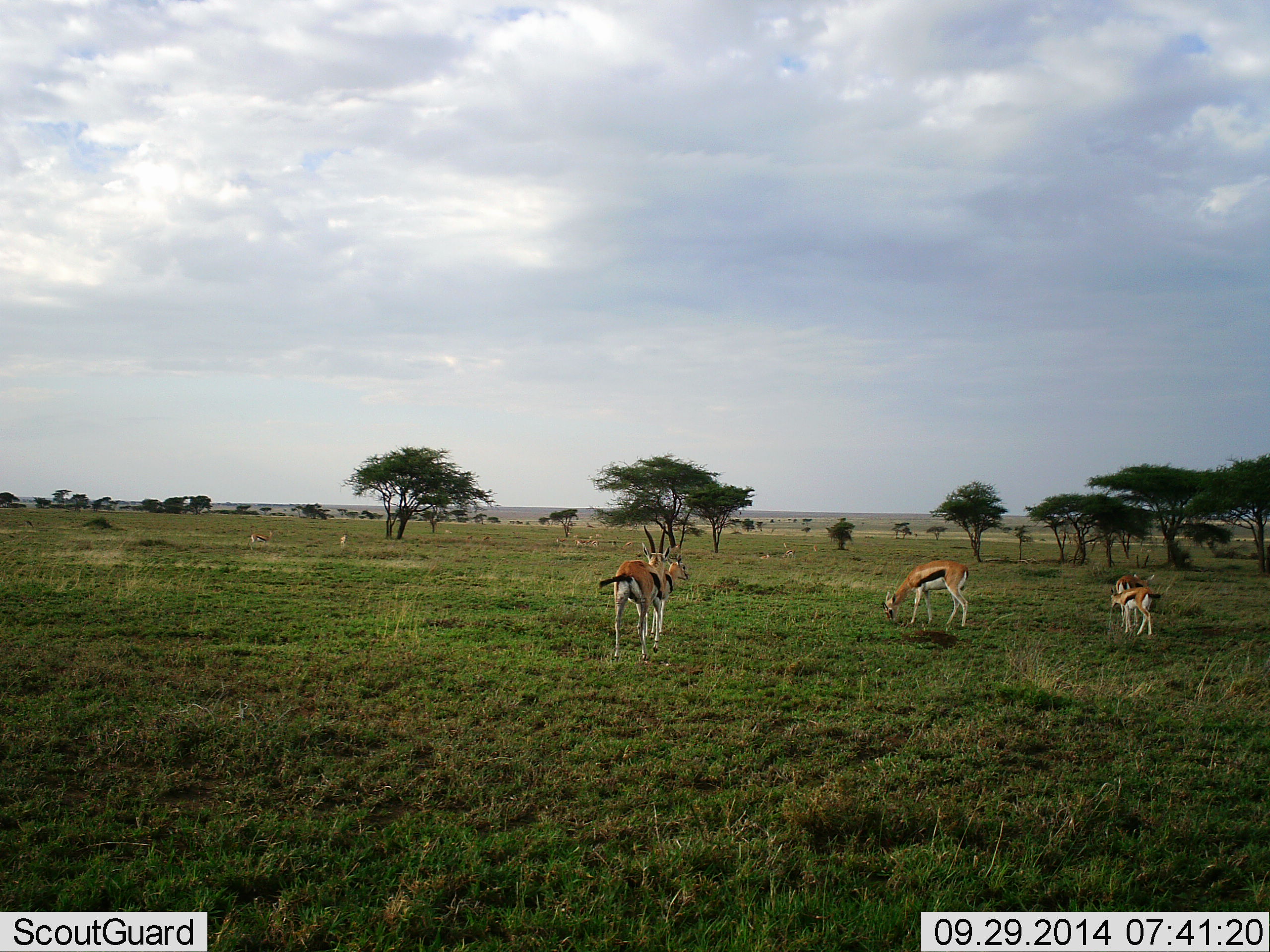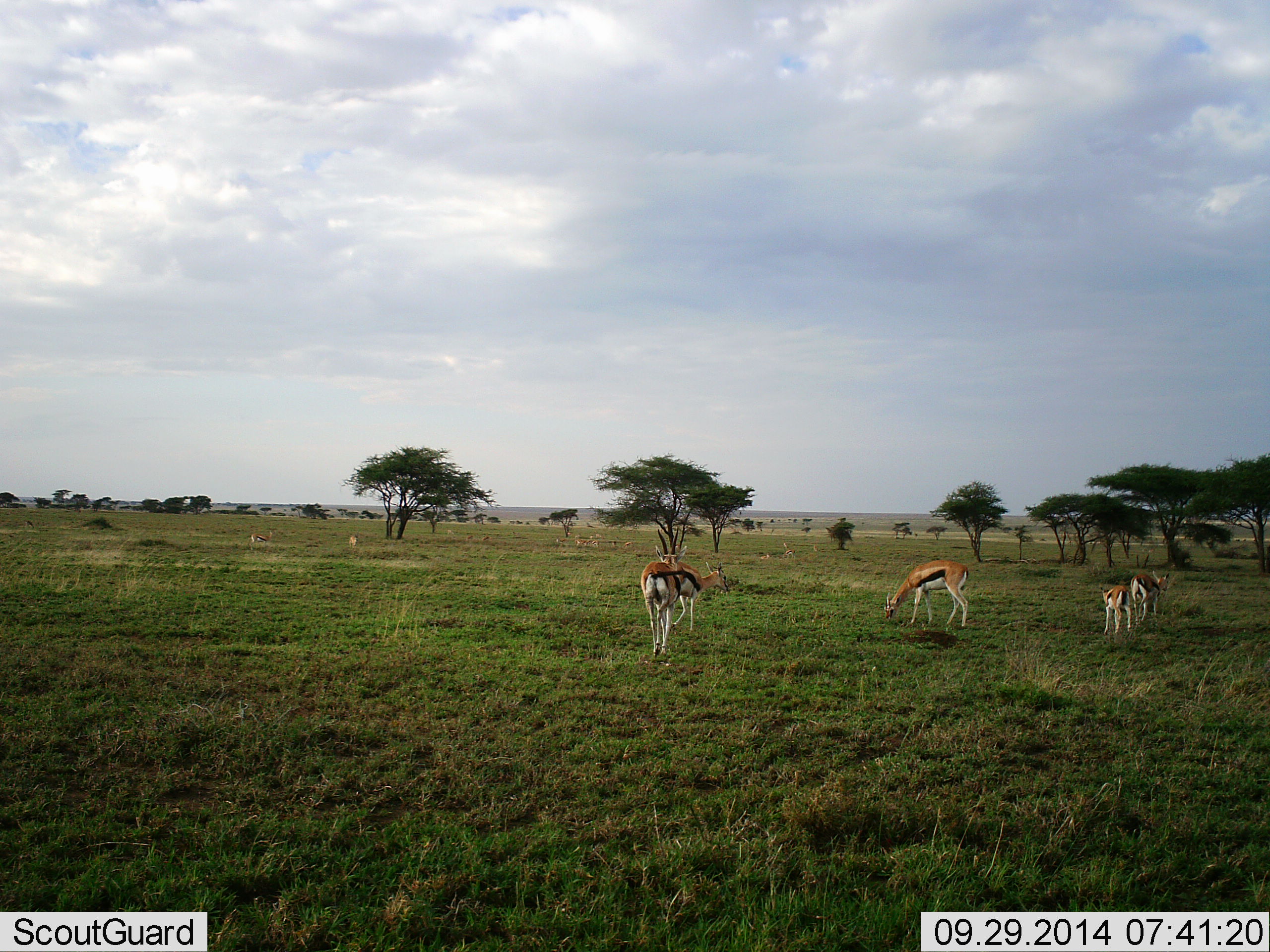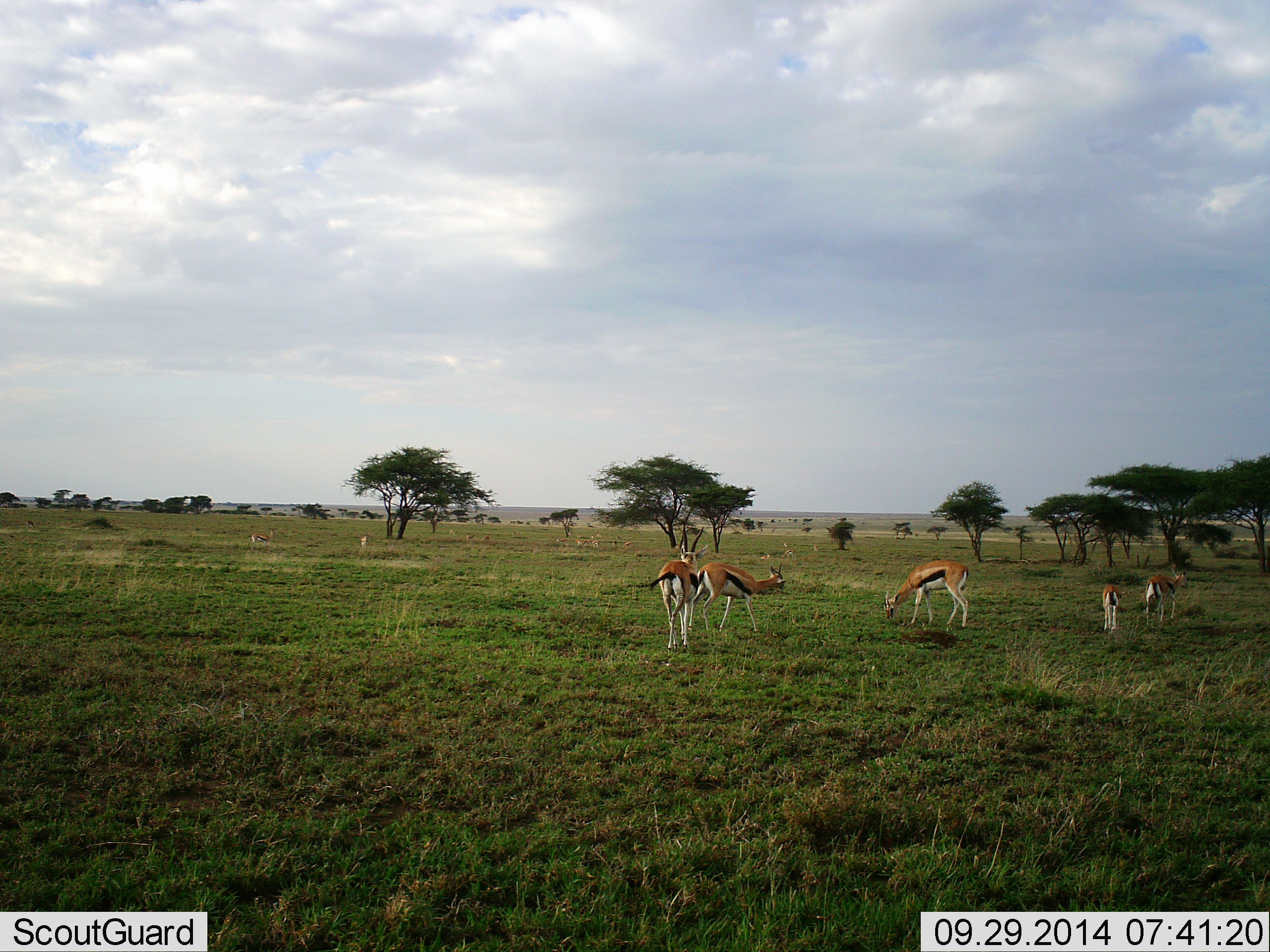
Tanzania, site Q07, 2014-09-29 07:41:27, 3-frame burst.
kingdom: Animalia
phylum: Chordata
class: Mammalia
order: Artiodactyla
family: Bovidae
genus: Eudorcas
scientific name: Eudorcas thomsonii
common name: thomson's gazelle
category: gazellethomsons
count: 6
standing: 40%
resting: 0%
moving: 70%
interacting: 0%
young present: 30%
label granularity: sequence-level